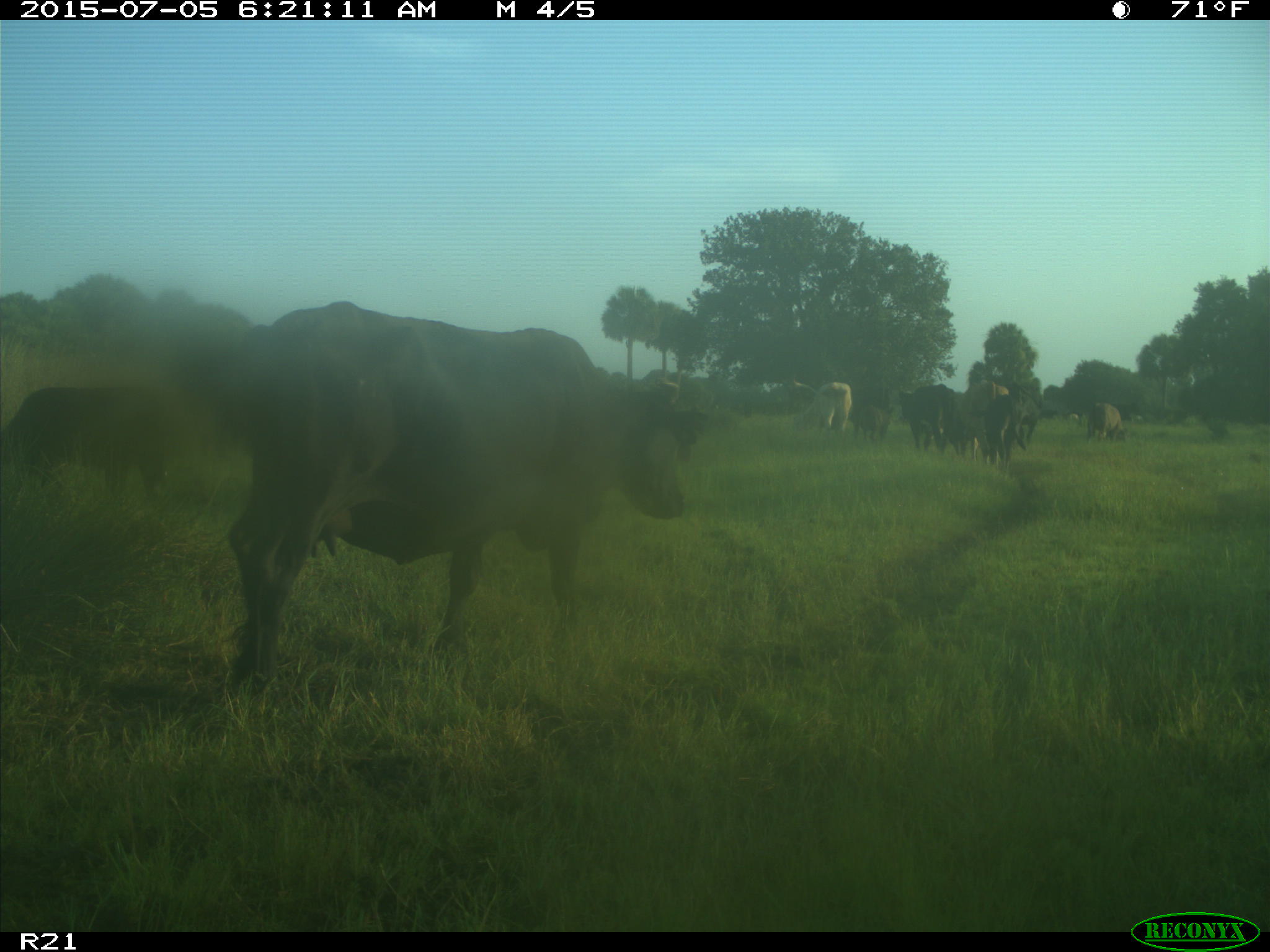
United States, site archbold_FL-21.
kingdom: Animalia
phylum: Chordata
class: Mammalia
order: Artiodactyla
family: Bovidae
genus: Bos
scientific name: Bos taurus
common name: domestic cow